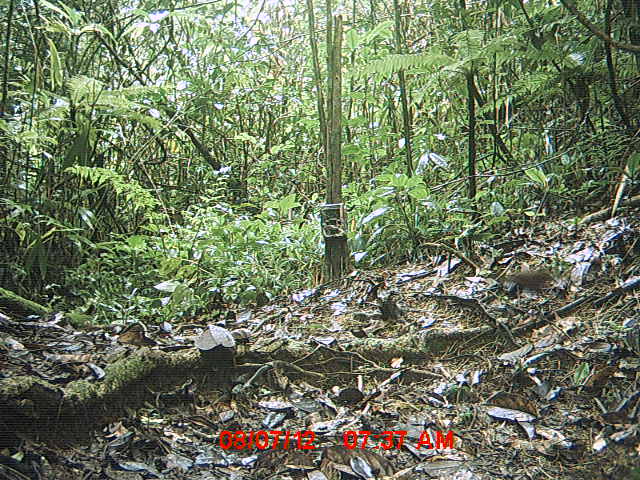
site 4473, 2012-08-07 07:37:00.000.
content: unidentified animal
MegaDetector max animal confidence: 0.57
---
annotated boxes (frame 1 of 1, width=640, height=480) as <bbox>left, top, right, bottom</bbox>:
unknown: <bbox>506, 268, 559, 298</bbox>